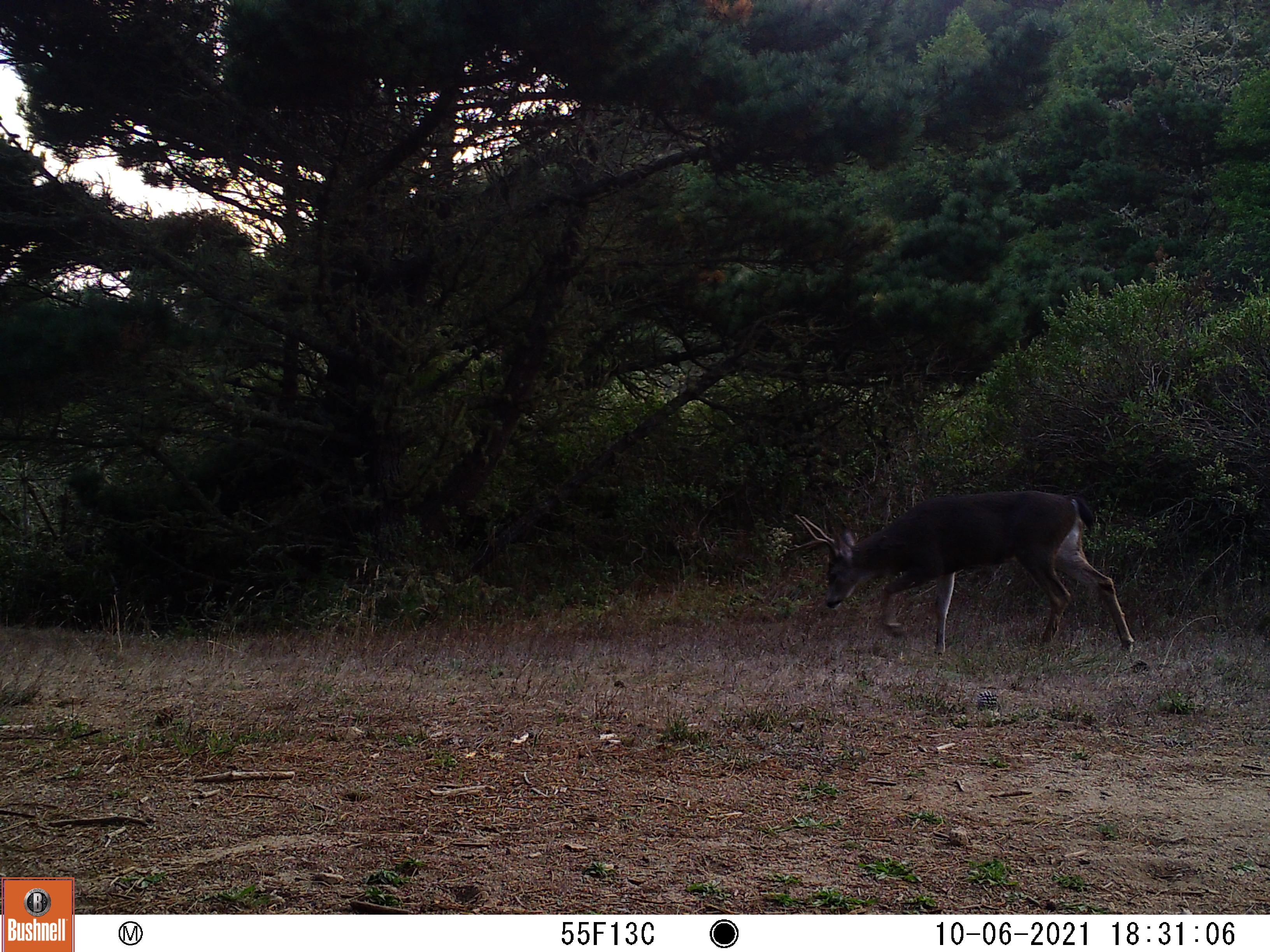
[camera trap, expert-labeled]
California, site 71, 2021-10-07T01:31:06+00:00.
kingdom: Animalia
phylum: Chordata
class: Mammalia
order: Artiodactyla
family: Cervidae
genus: Odocoileus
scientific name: Odocoileus hemionus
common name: mule deer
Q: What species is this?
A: Mule deer (Odocoileus hemionus).